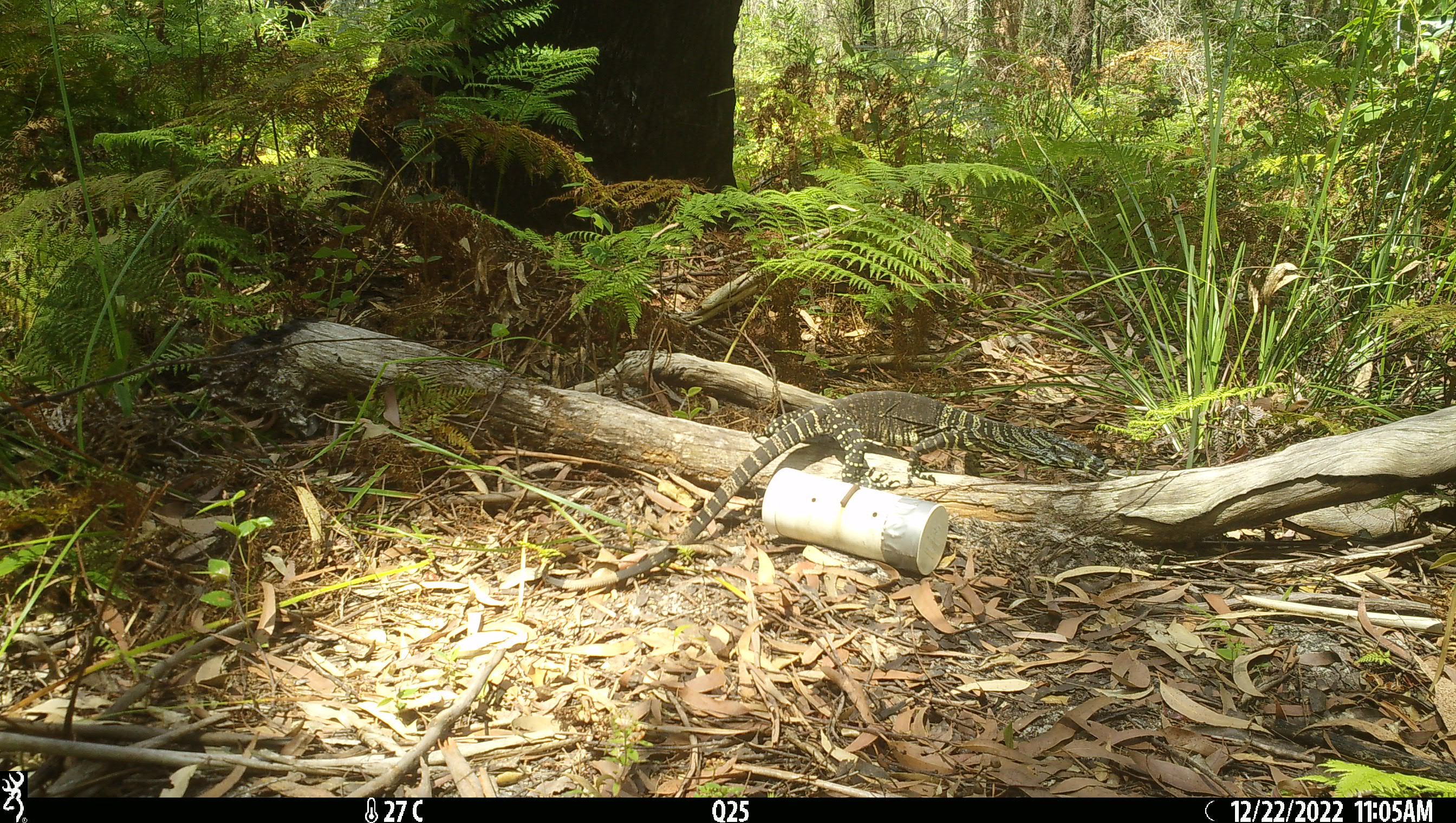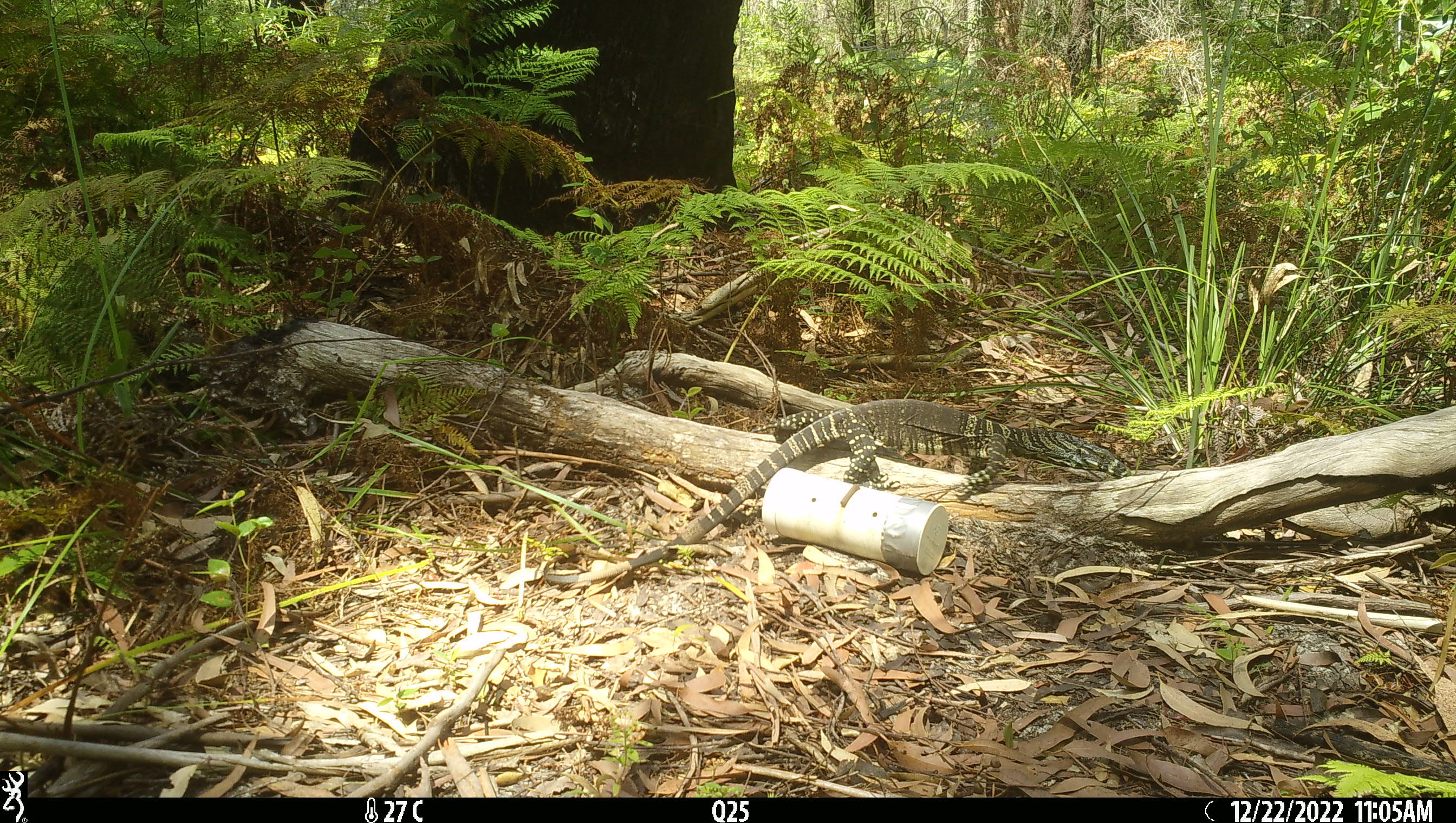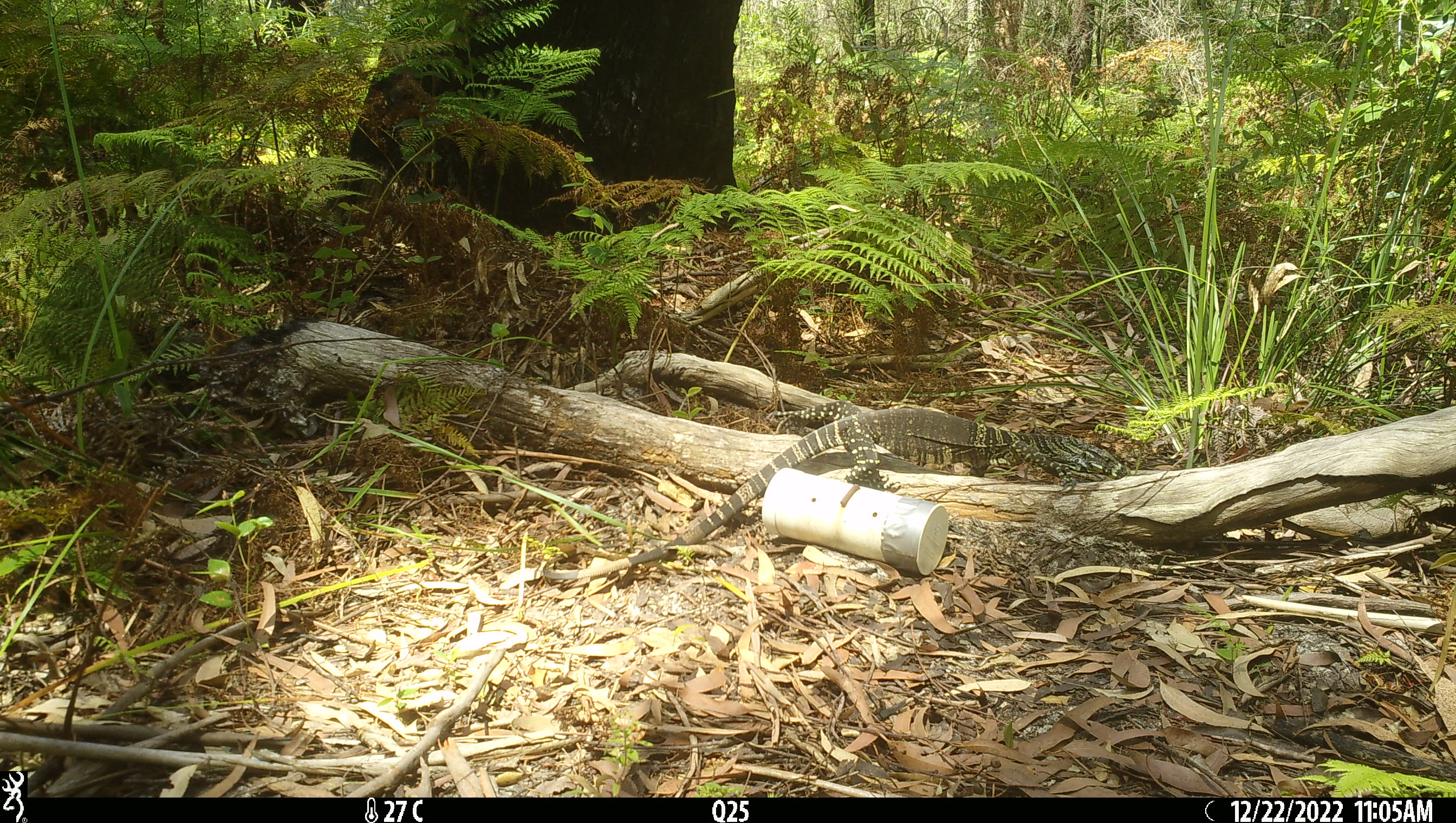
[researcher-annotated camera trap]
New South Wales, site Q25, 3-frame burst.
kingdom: Animalia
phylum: Chordata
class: Reptilia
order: Squamata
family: Varanidae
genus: Varanus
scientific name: Varanus varius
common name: lace monitor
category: goanna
Goanna (lace monitor) (Varanus varius).